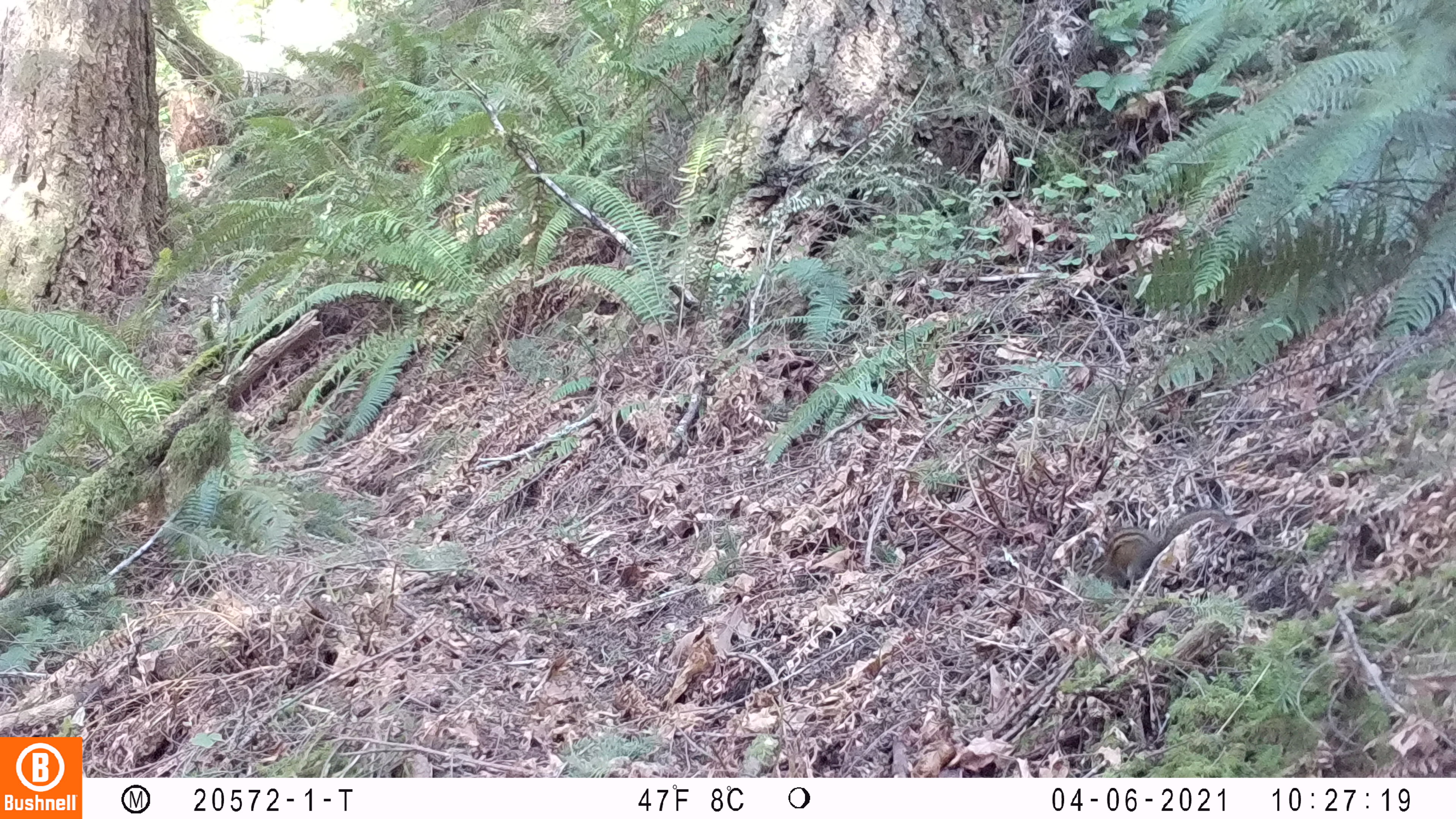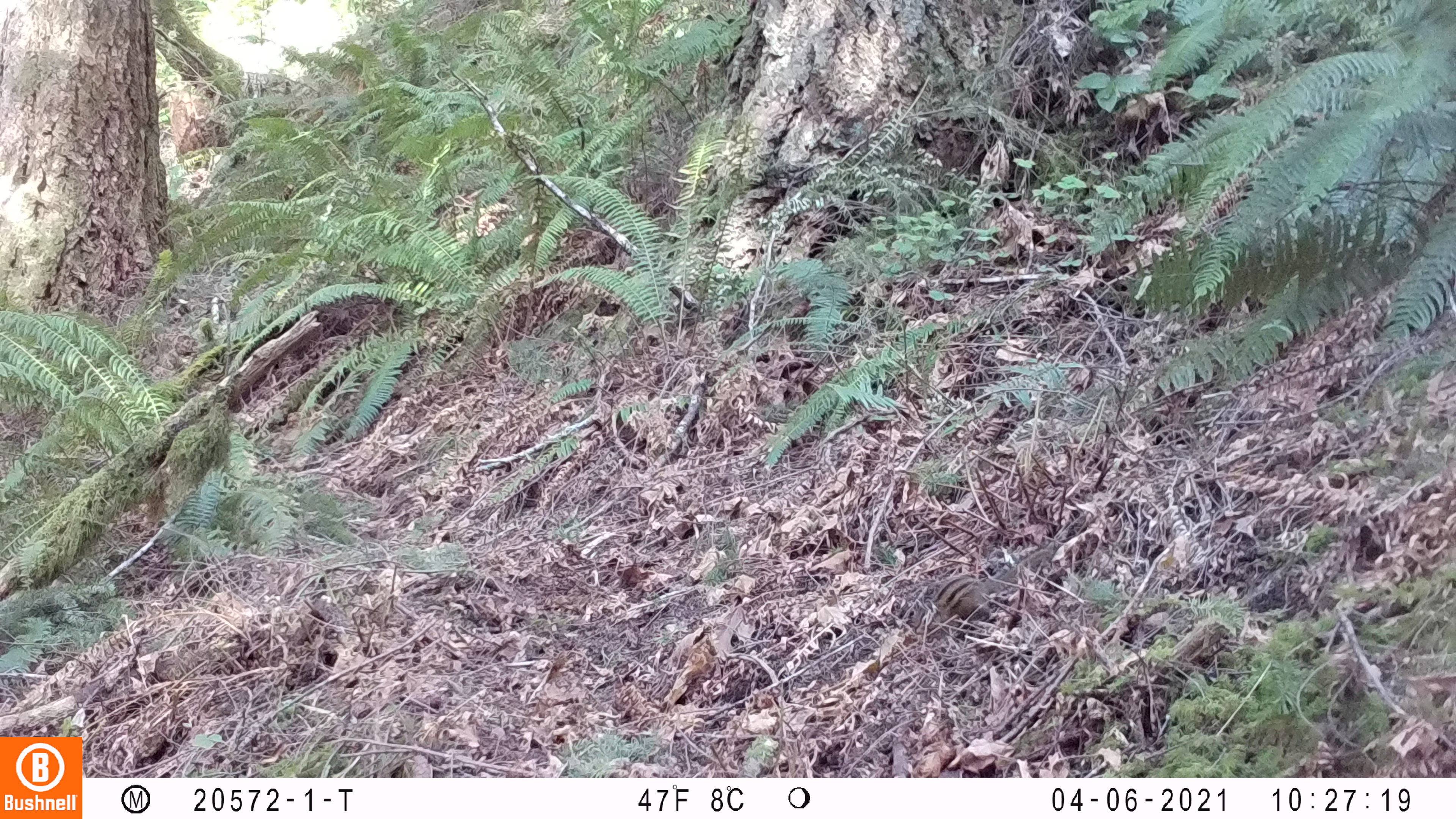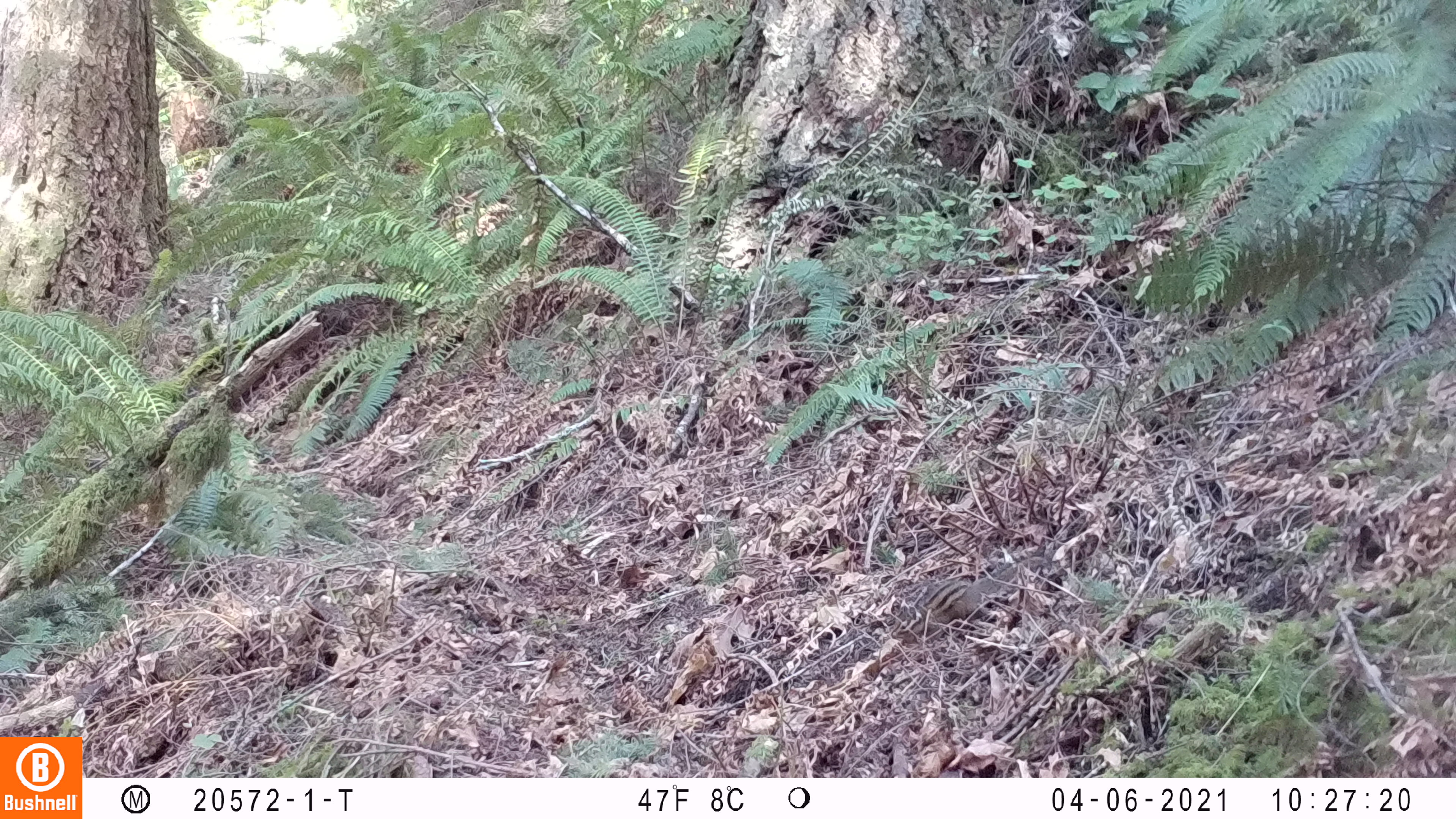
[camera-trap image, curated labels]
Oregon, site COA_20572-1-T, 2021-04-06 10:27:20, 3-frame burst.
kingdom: Animalia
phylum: Chordata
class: Mammalia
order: Rodentia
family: Sciuridae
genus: Neotamias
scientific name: Neotamias townsendii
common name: townsend's chipmunk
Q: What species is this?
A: Townsend's chipmunk (Neotamias townsendii).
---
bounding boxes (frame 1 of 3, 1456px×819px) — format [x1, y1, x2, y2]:
townsend's chipmunk: [1066, 506, 1235, 592]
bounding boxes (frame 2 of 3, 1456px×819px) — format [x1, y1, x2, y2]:
townsend's chipmunk: [887, 538, 1062, 639]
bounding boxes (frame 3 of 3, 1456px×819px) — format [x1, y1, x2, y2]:
townsend's chipmunk: [886, 544, 1049, 641]